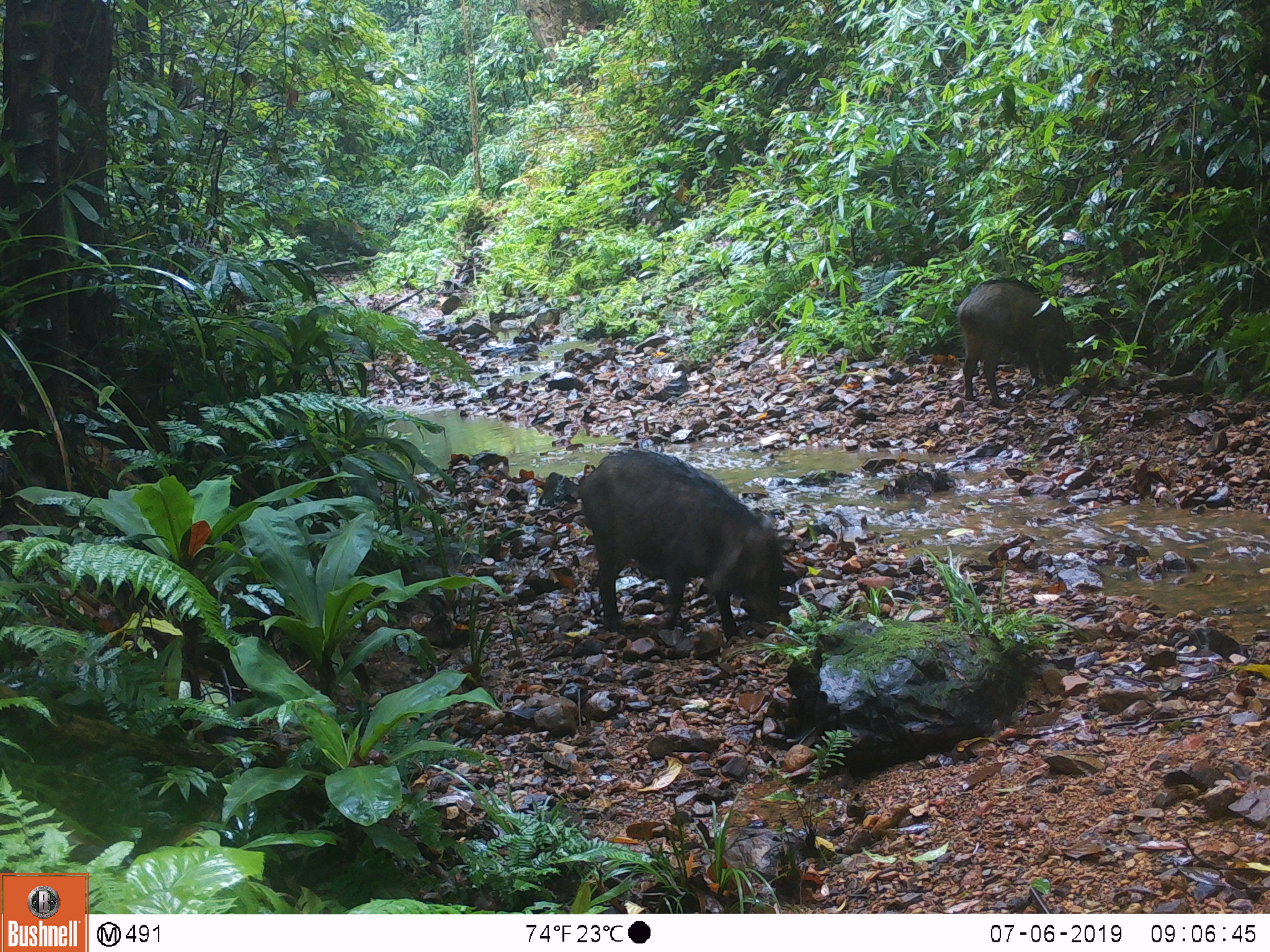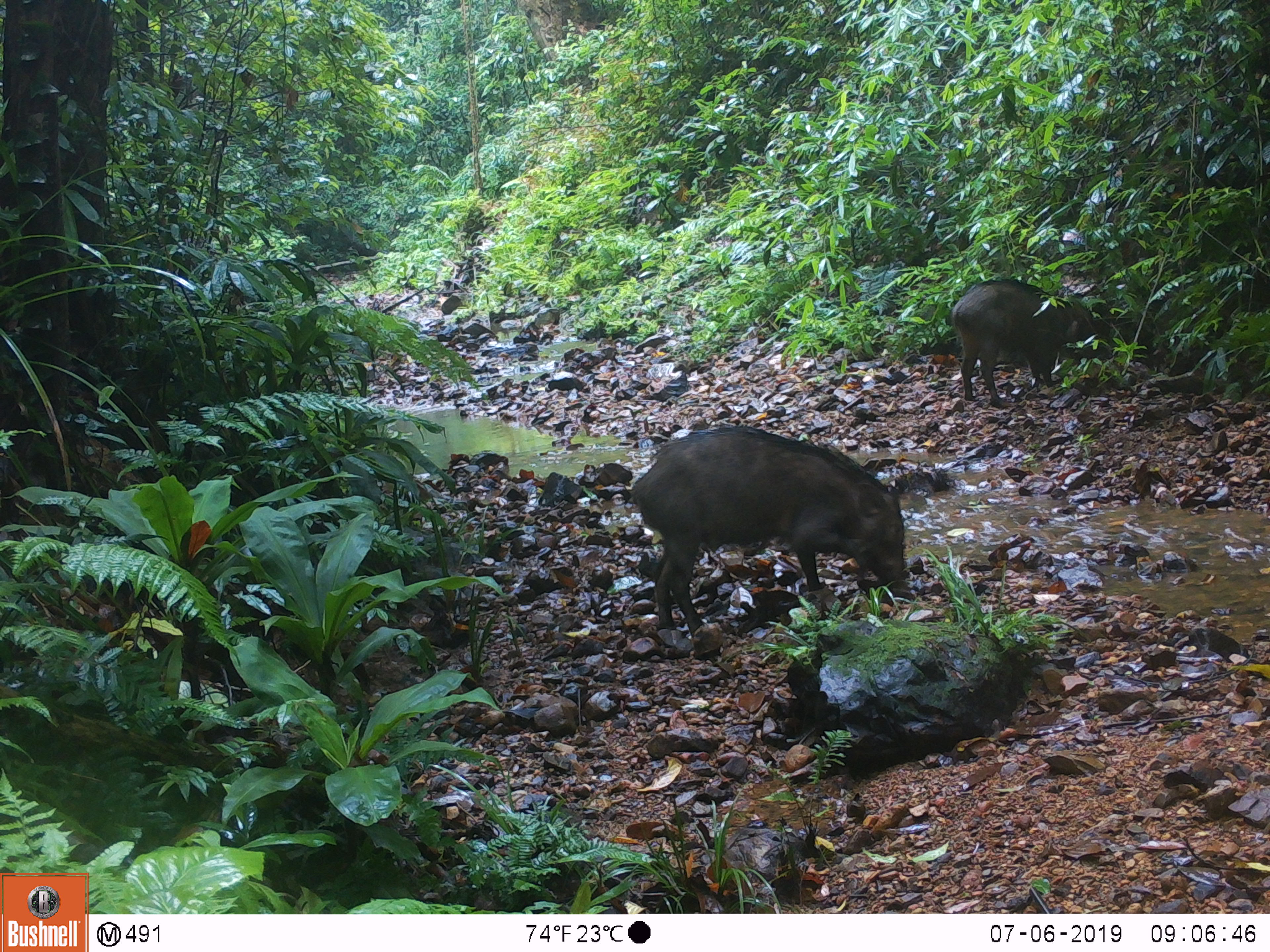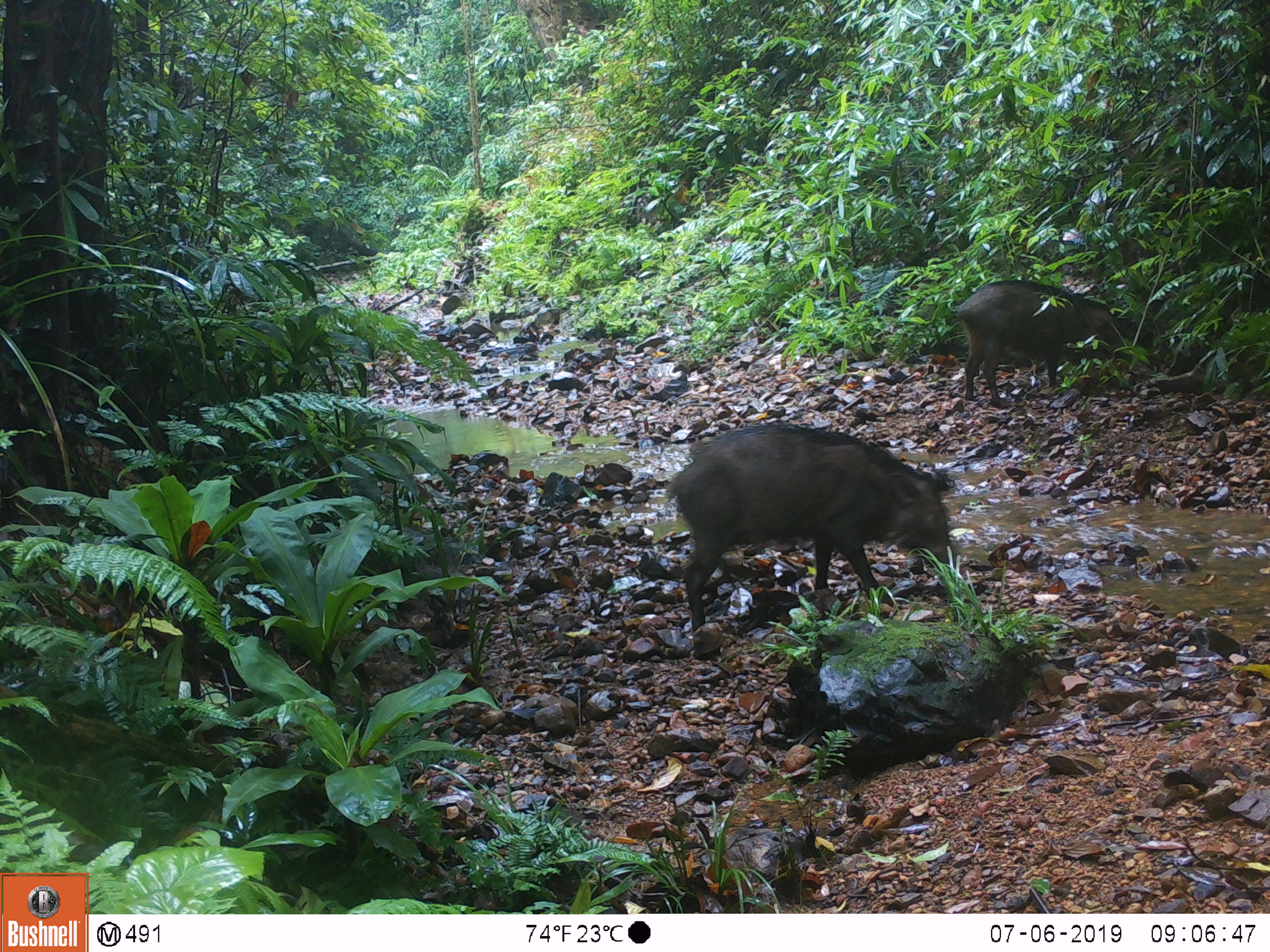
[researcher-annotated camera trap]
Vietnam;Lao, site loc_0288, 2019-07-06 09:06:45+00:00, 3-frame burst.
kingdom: Animalia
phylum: Chordata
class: Mammalia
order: Artiodactyla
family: Suidae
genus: Sus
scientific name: Sus scrofa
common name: eurasian wild pig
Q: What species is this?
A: Eurasian wild pig (Sus scrofa).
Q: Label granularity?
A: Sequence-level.